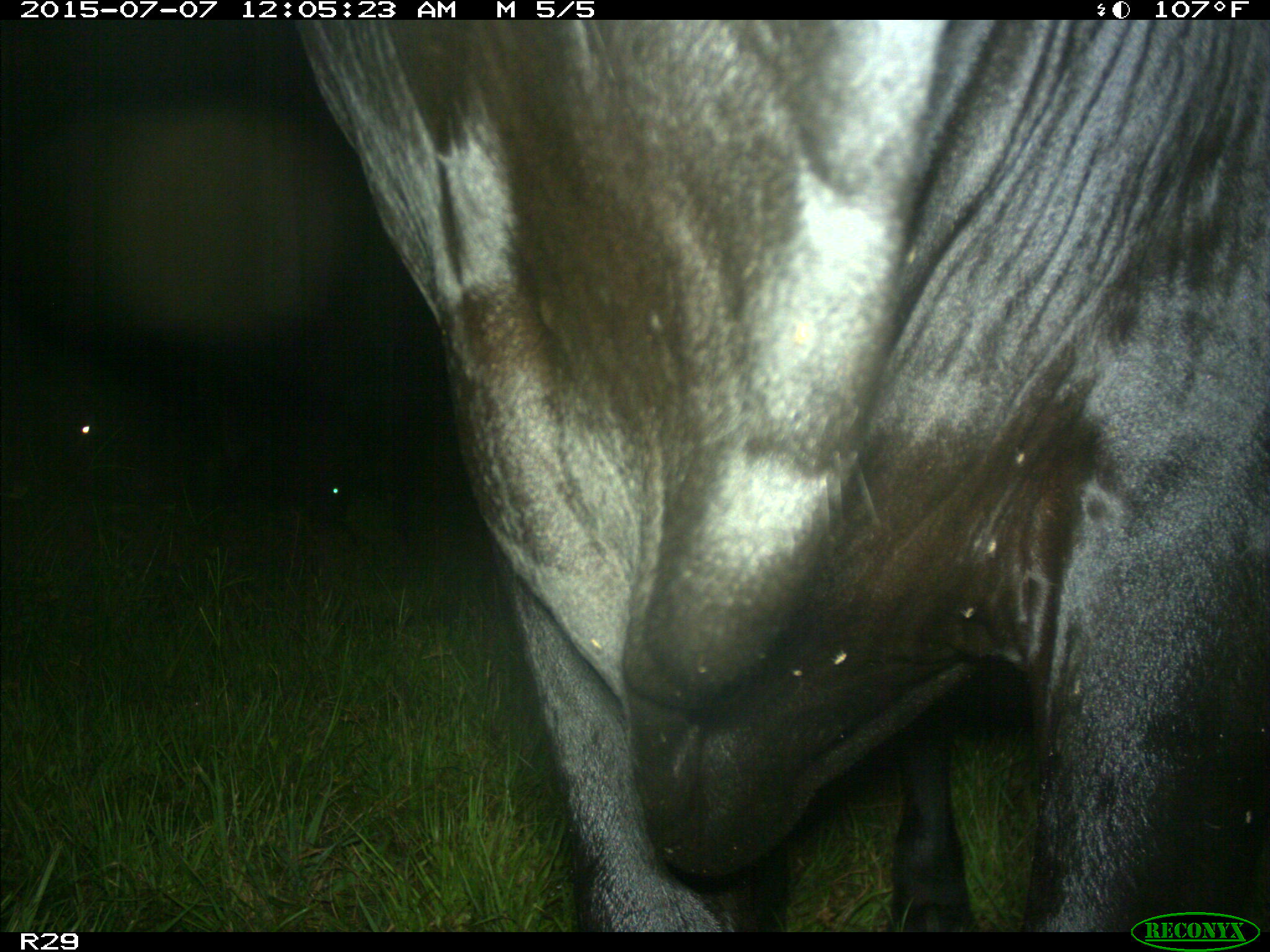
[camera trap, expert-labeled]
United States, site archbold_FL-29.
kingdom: Animalia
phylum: Chordata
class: Mammalia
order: Artiodactyla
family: Bovidae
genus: Bos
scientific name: Bos taurus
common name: domestic cow